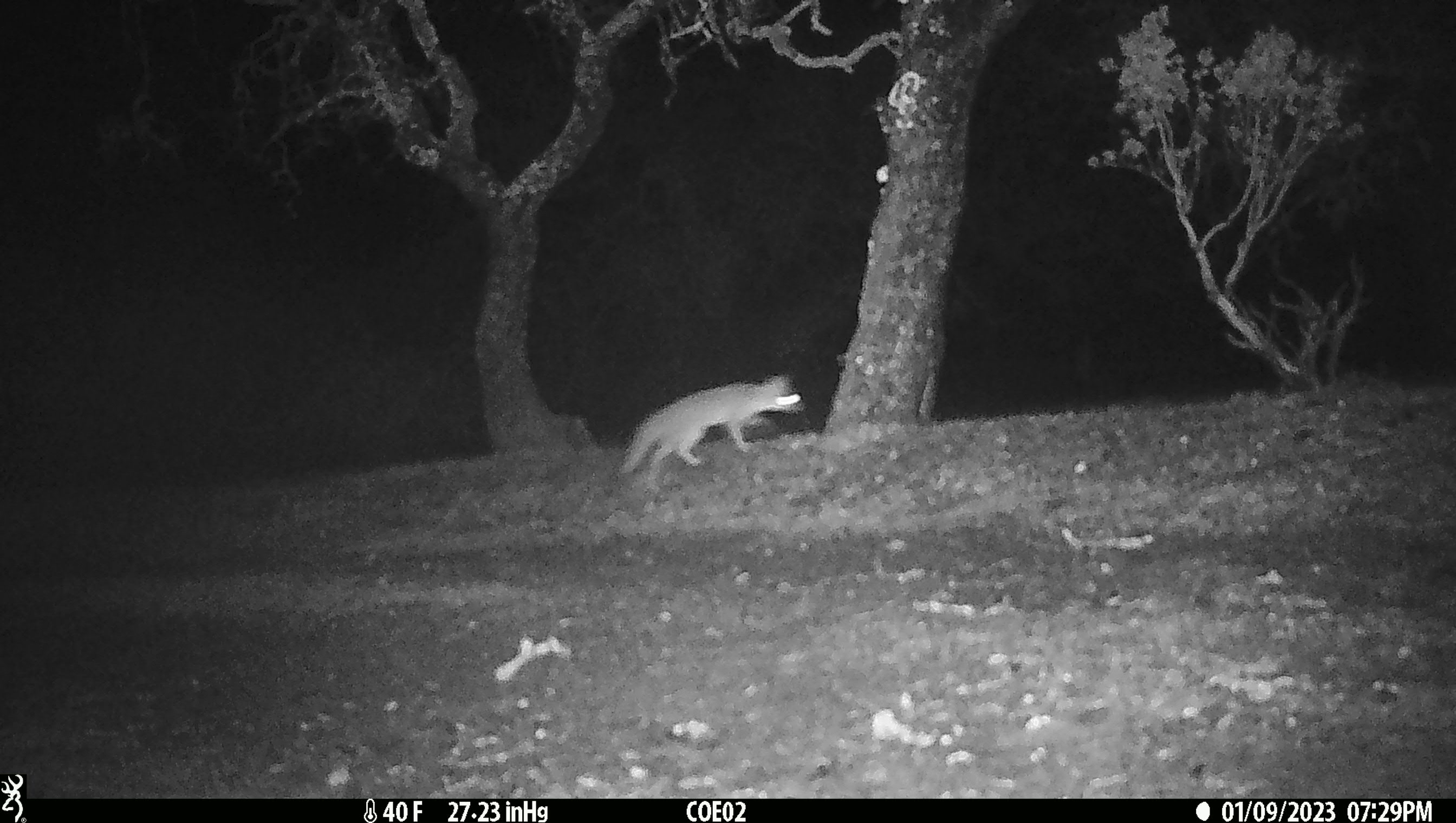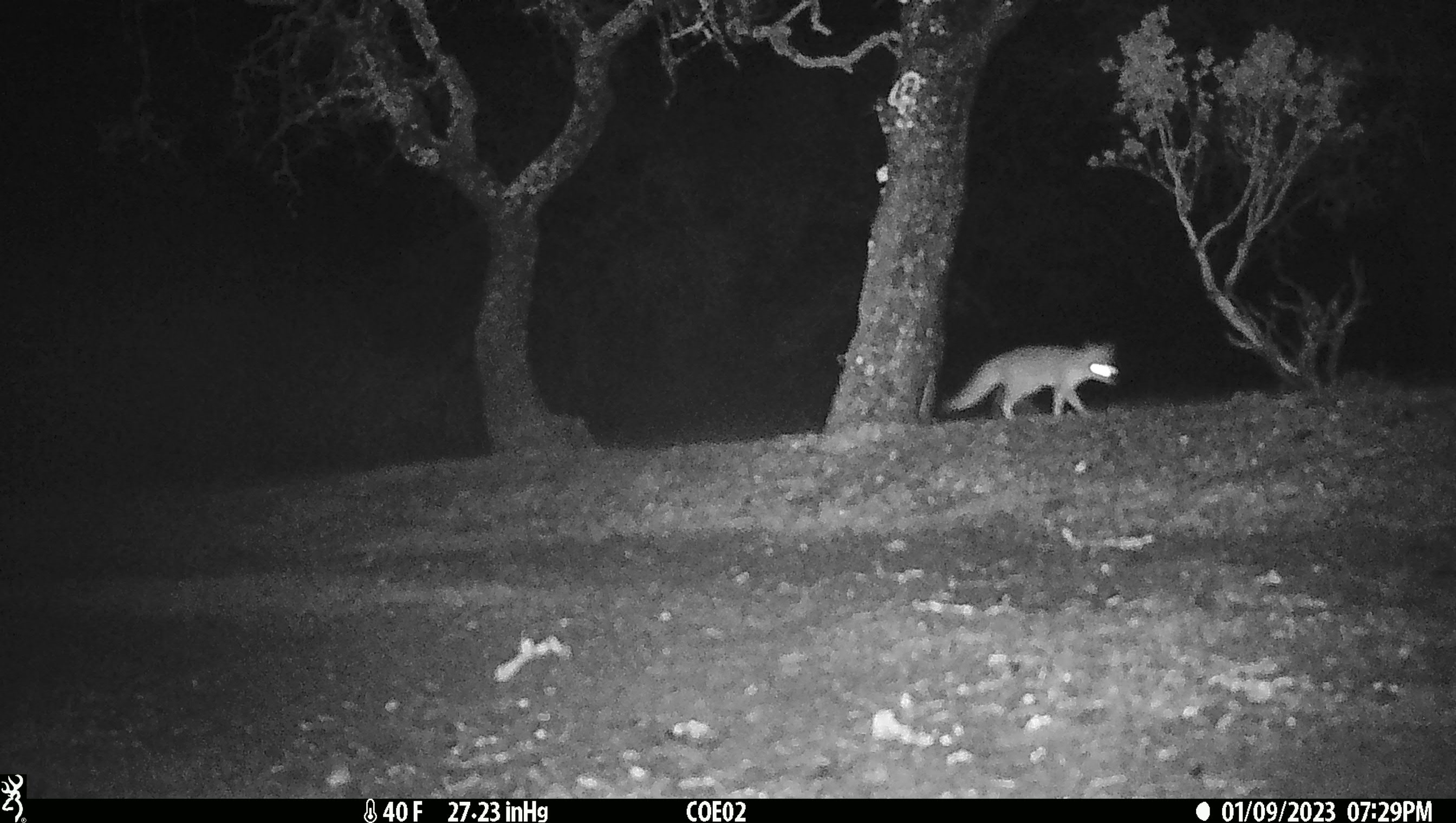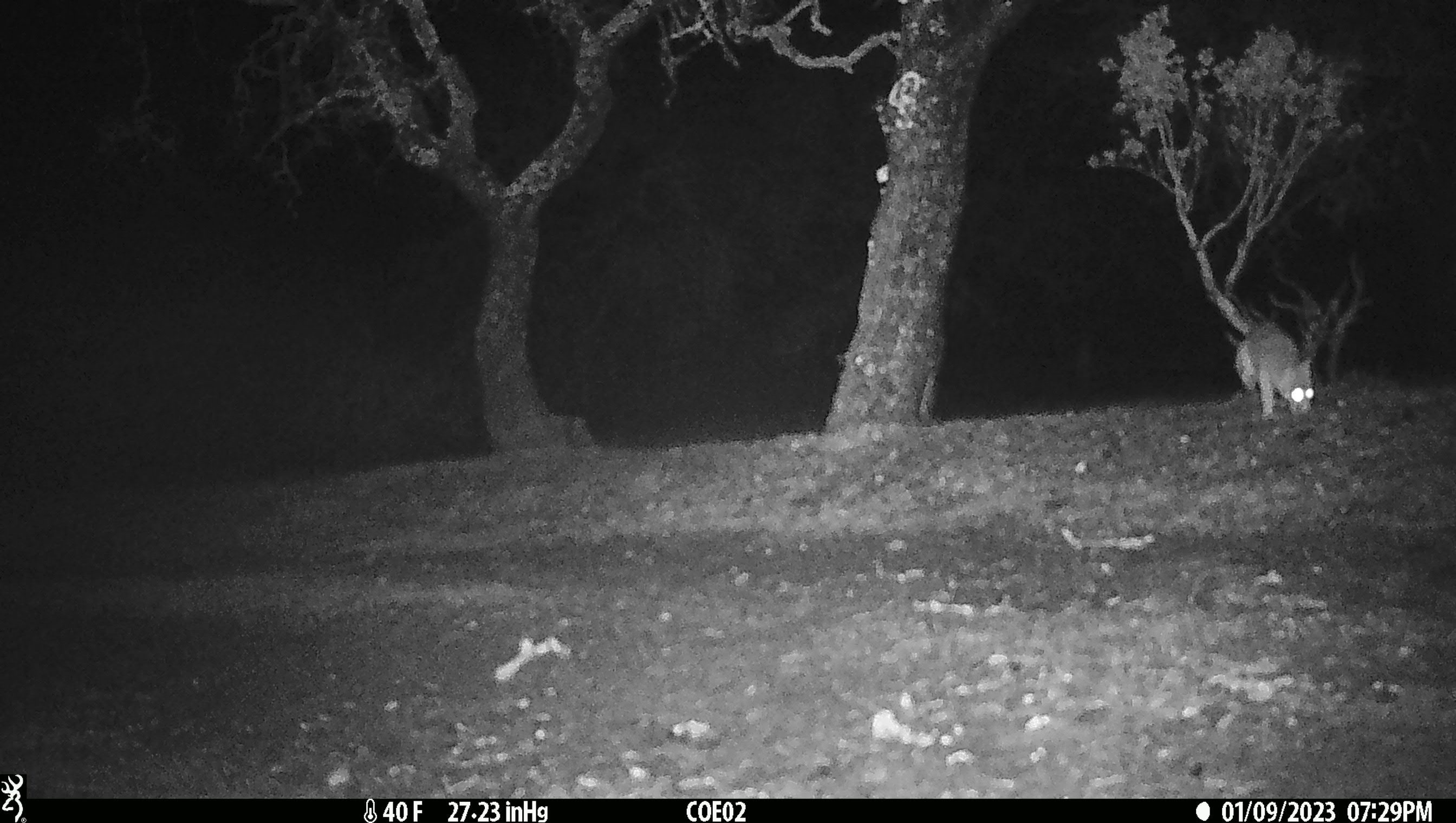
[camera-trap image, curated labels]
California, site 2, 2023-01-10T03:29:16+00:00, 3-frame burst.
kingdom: Animalia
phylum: Chordata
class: Mammalia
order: Carnivora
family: Canidae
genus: Urocyon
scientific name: Urocyon cinereoargenteus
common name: gray fox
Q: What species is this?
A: Gray fox (Urocyon cinereoargenteus).